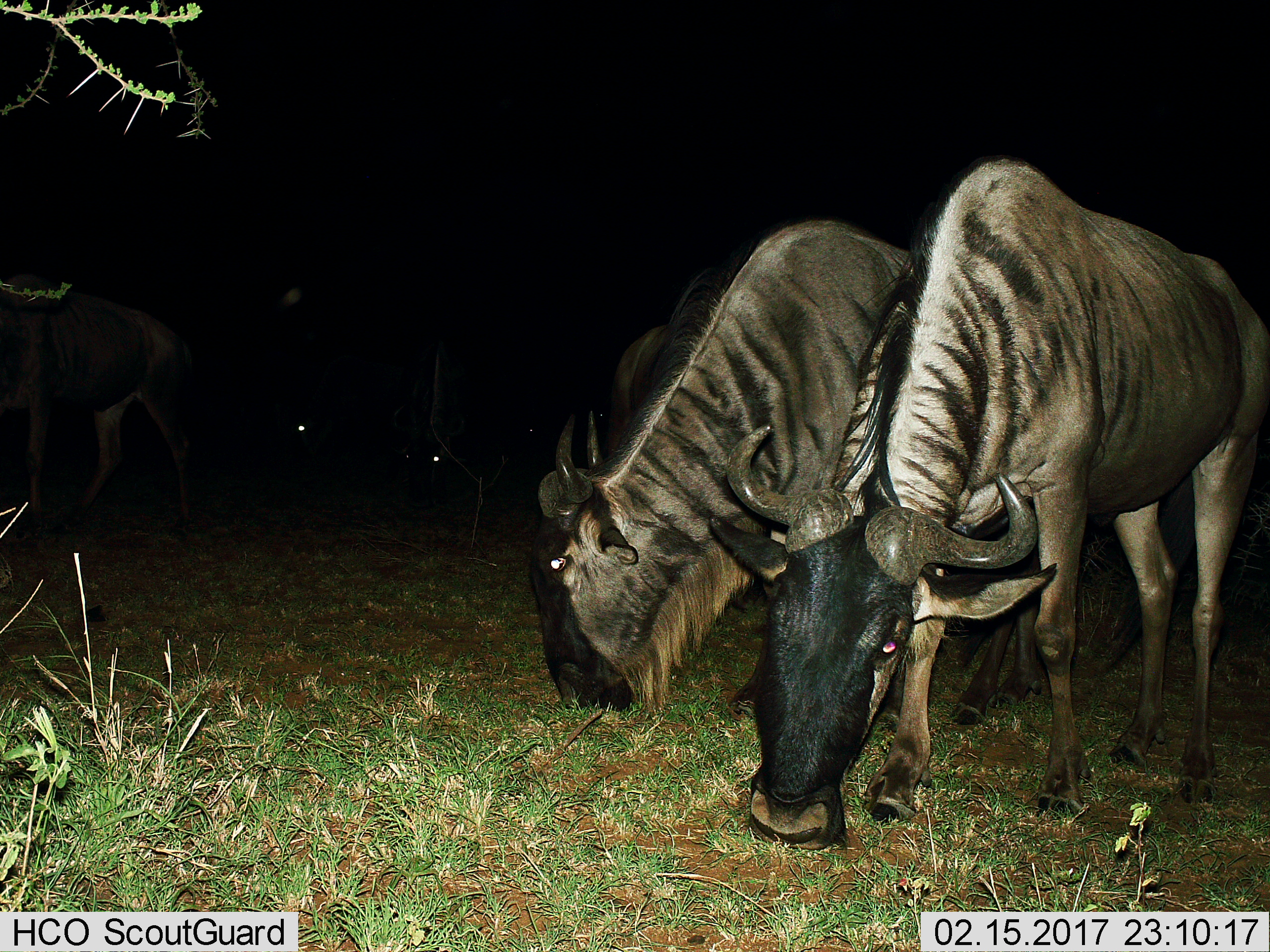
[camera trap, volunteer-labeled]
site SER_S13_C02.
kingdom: Animalia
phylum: Chordata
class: Mammalia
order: Artiodactyla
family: Bovidae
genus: Connochaetes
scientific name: Connochaetes taurinus taurinus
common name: blue wildebeest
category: wildebeestblue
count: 5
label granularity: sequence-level